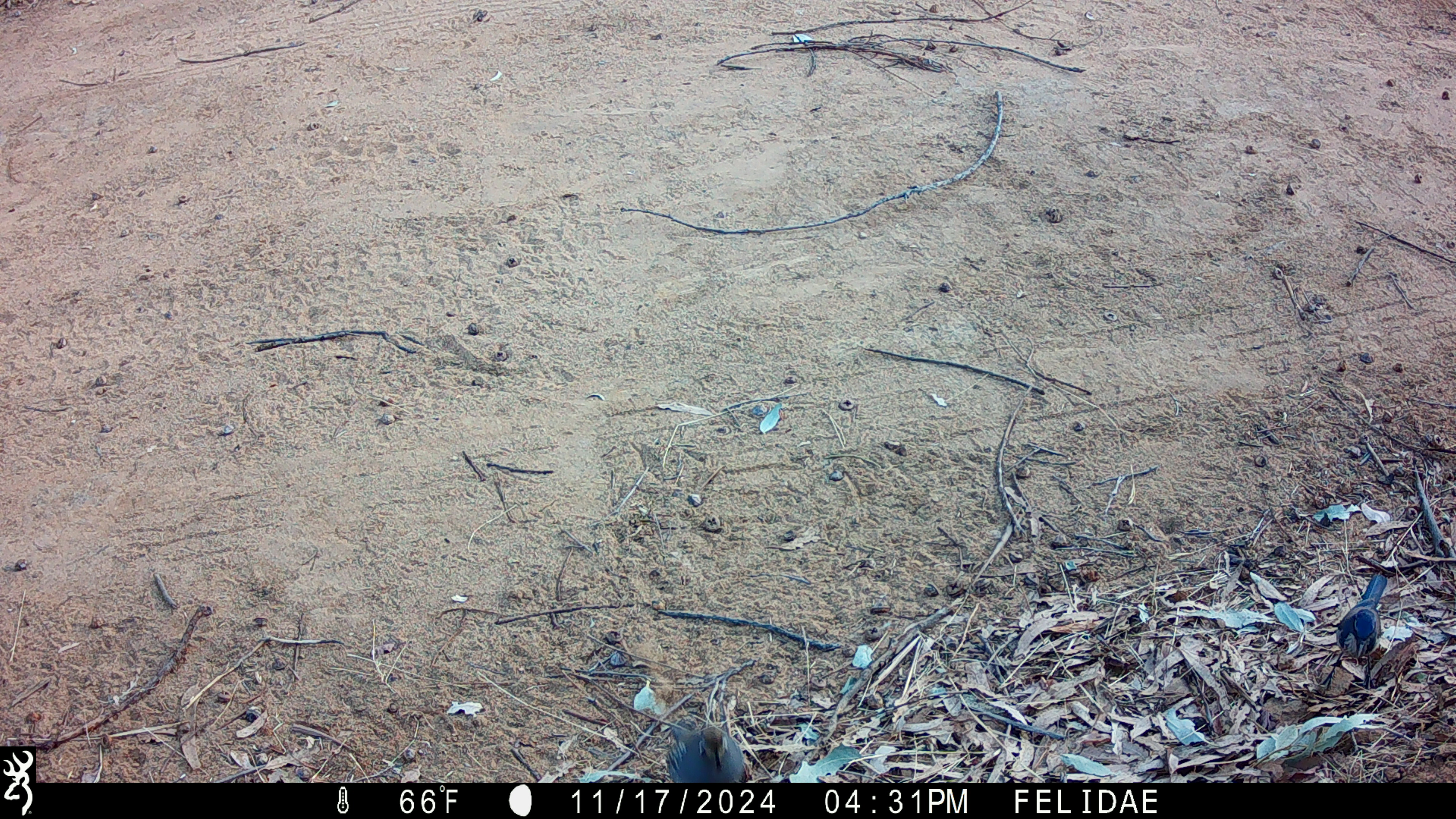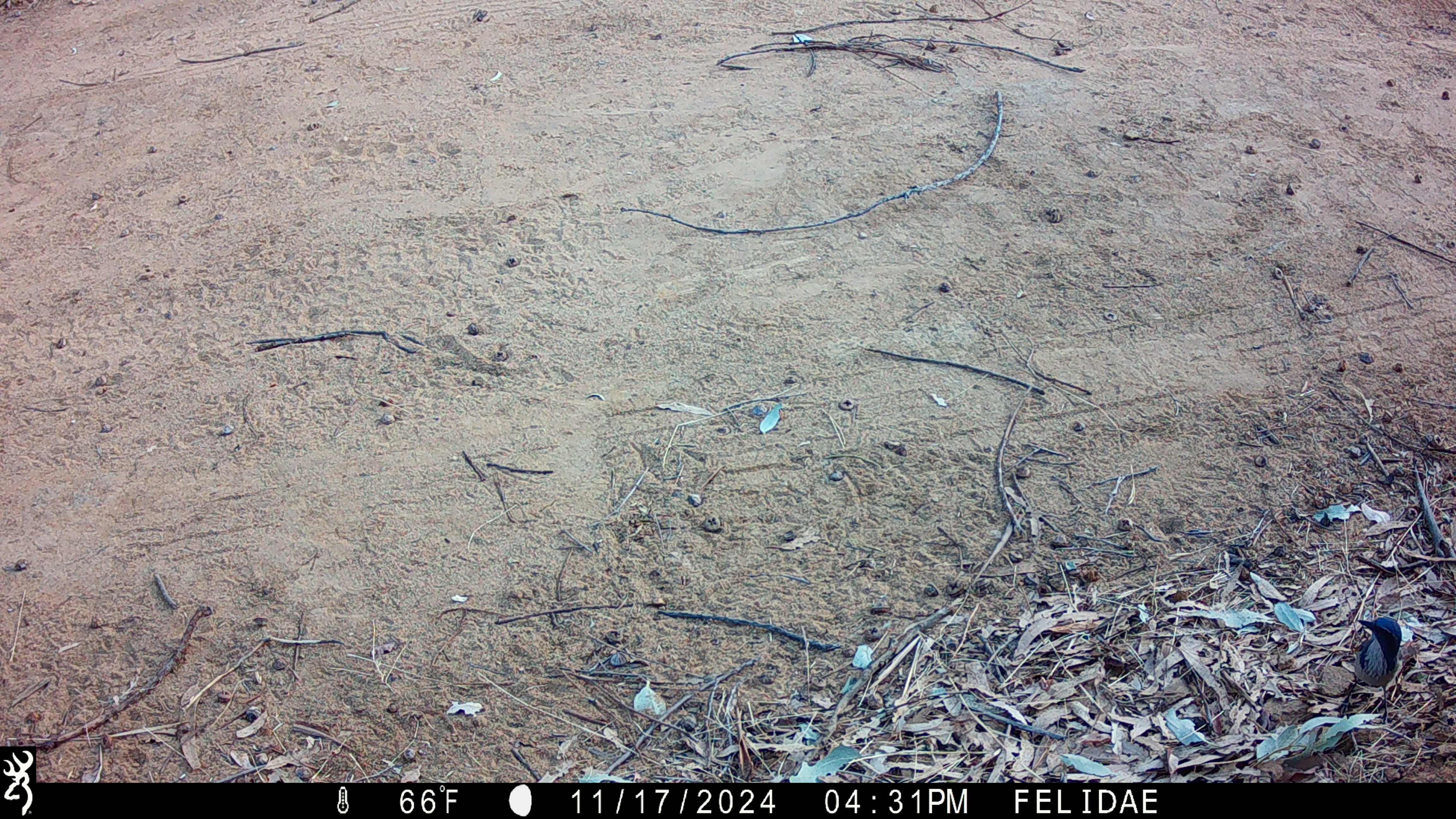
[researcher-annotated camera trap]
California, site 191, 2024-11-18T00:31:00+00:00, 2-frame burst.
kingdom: Animalia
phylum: Chordata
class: Aves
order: Galliformes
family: Odontophoridae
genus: Callipepla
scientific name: Callipepla californica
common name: california quail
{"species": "california quail (Callipepla californica)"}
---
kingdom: Animalia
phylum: Chordata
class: Aves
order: Passeriformes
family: Corvidae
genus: Aphelocoma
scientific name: Aphelocoma californica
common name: california scrub jay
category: western scrub-jay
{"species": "western scrub-jay (california scrub jay) (Aphelocoma californica)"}